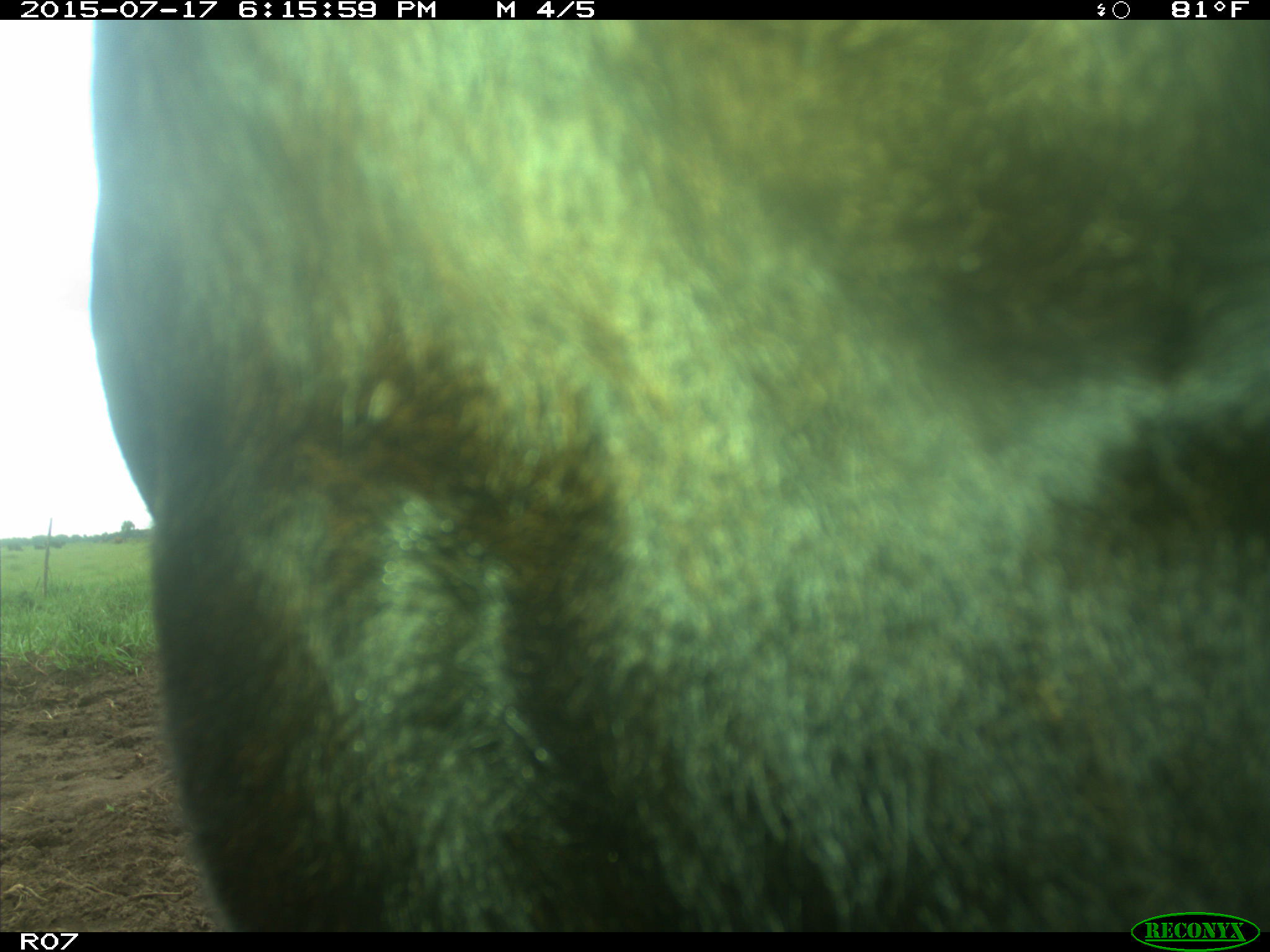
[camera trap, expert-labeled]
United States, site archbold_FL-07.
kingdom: Animalia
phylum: Chordata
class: Mammalia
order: Artiodactyla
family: Bovidae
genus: Bos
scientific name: Bos taurus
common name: domestic cow